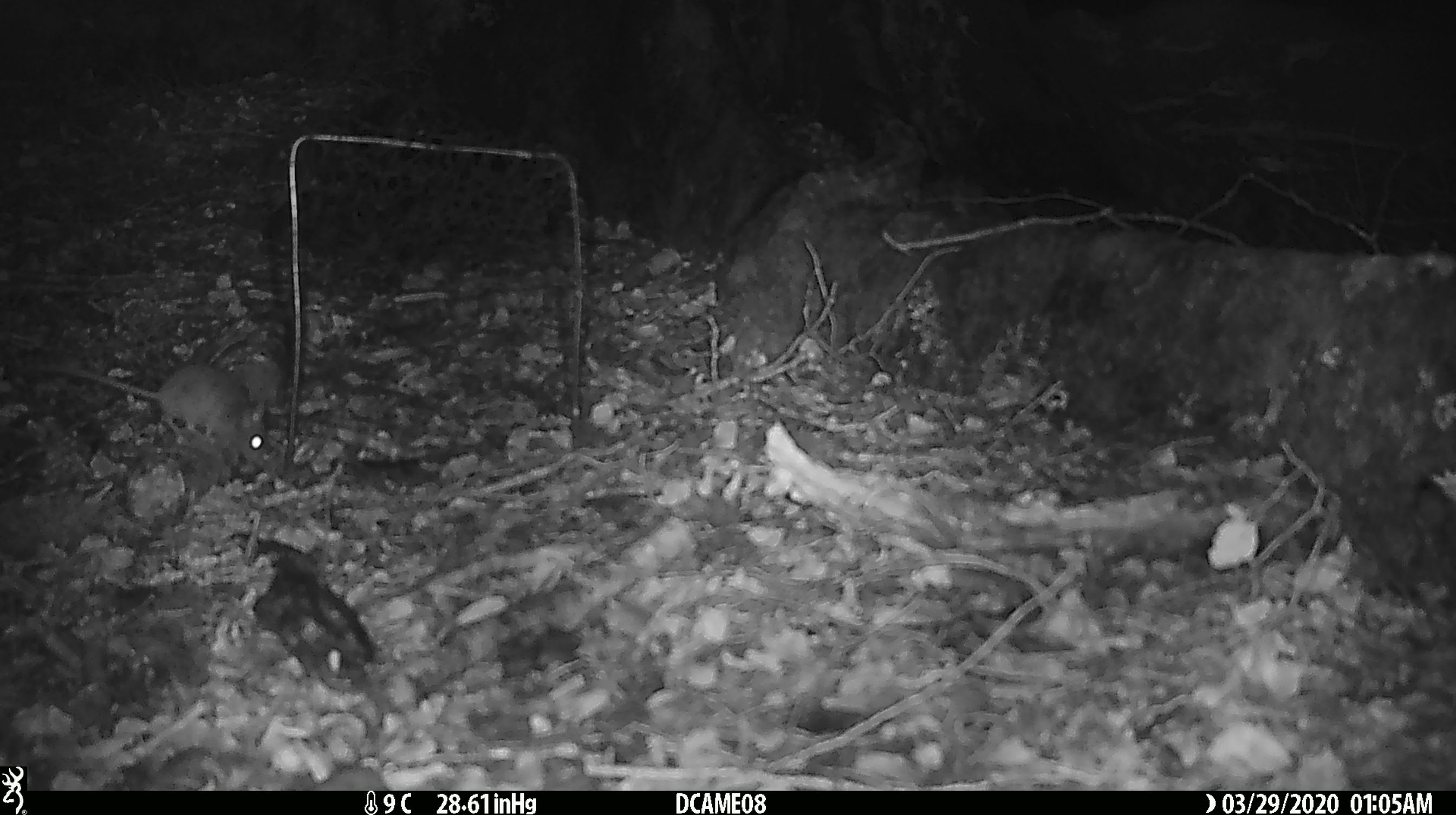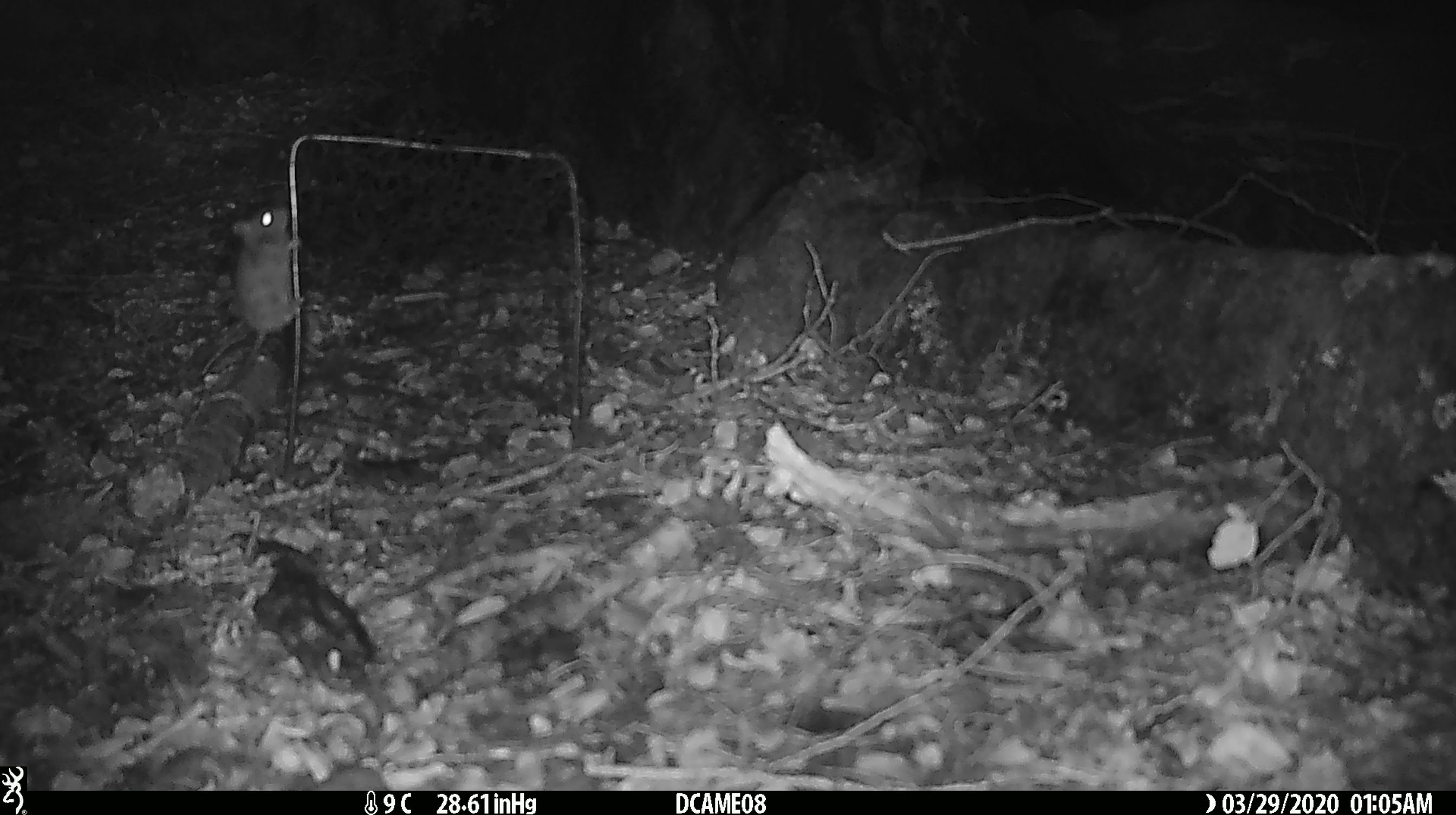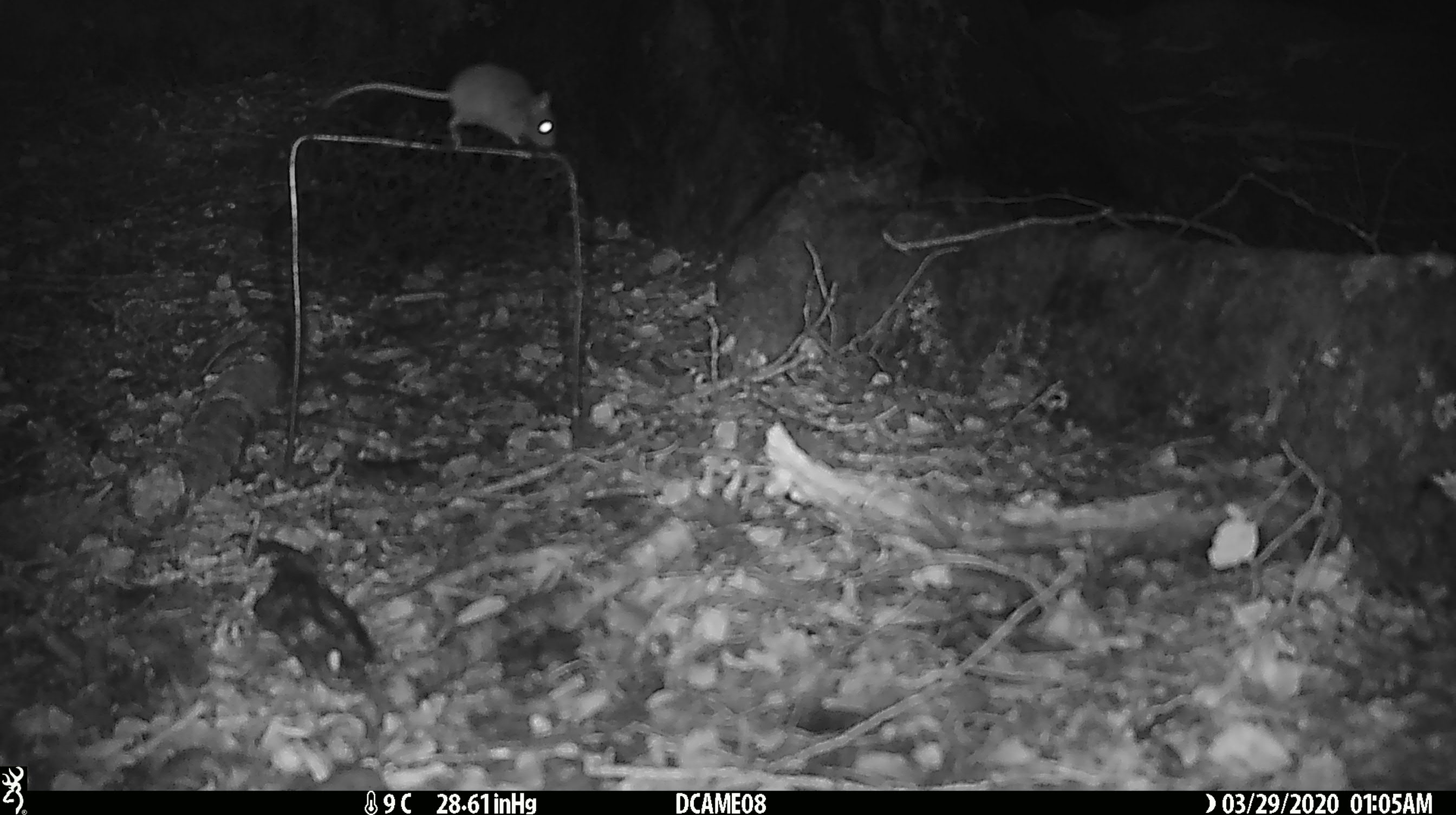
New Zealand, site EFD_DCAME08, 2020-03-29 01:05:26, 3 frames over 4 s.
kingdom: Animalia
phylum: Chordata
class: Mammalia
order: Rodentia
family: Muridae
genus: Mus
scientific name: Mus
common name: mouse